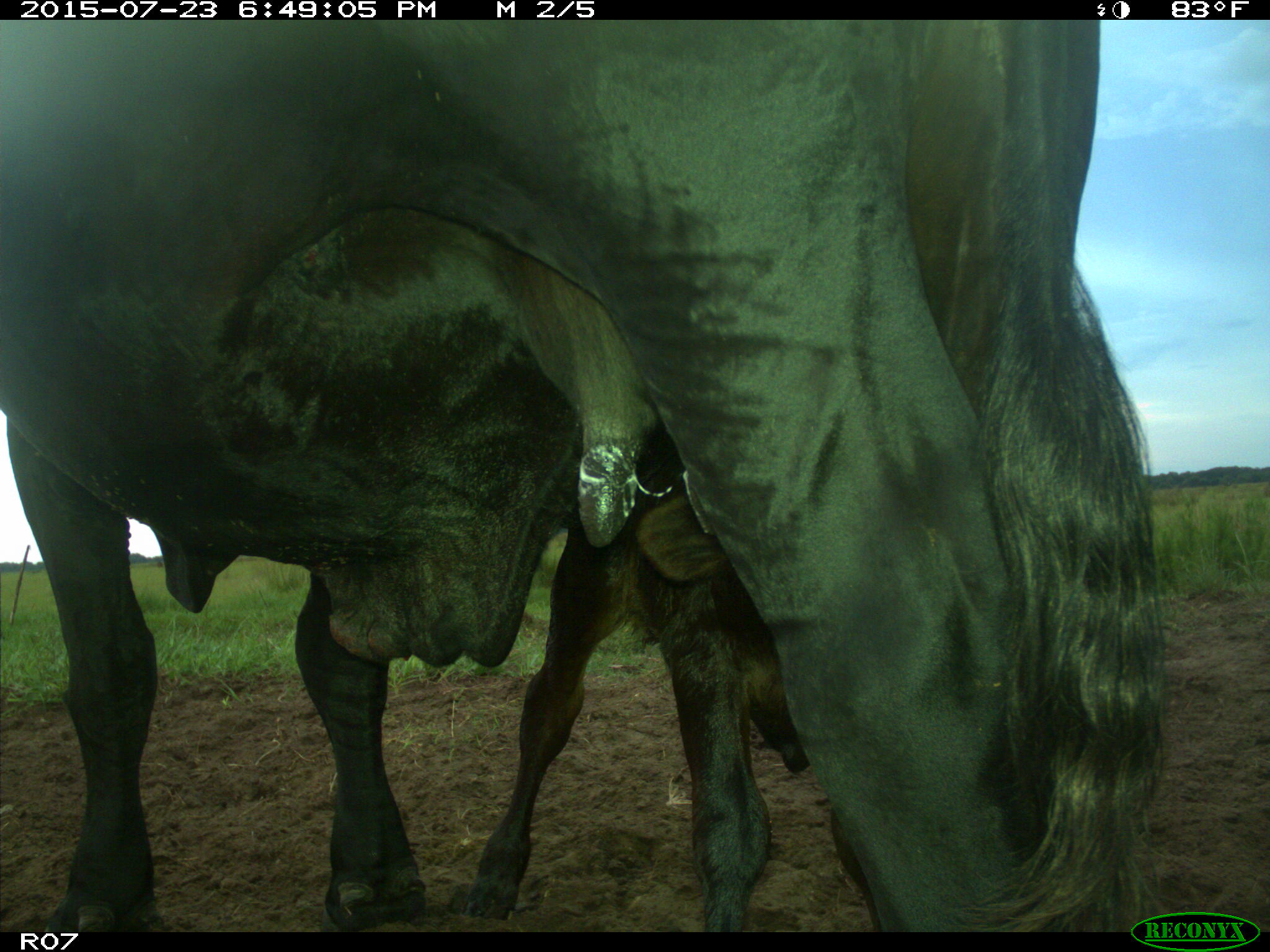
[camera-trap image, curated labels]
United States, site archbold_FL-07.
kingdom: Animalia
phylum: Chordata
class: Mammalia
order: Artiodactyla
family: Bovidae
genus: Bos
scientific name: Bos taurus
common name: domestic cow